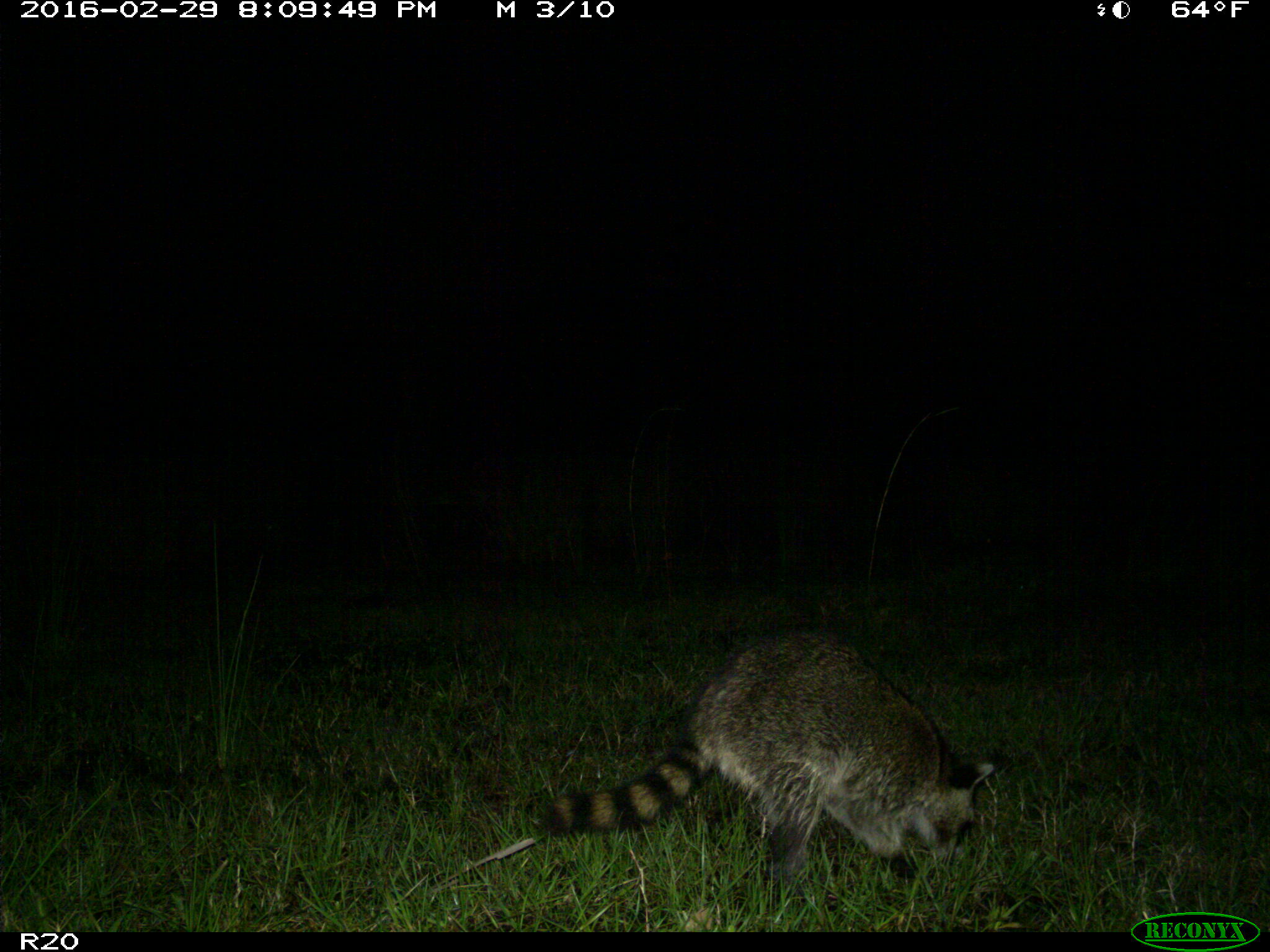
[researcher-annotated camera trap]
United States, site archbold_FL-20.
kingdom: Animalia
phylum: Chordata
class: Mammalia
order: Carnivora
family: Procyonidae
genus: Procyon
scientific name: Procyon lotor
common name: common raccoon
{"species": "Procyon lotor (common raccoon)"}